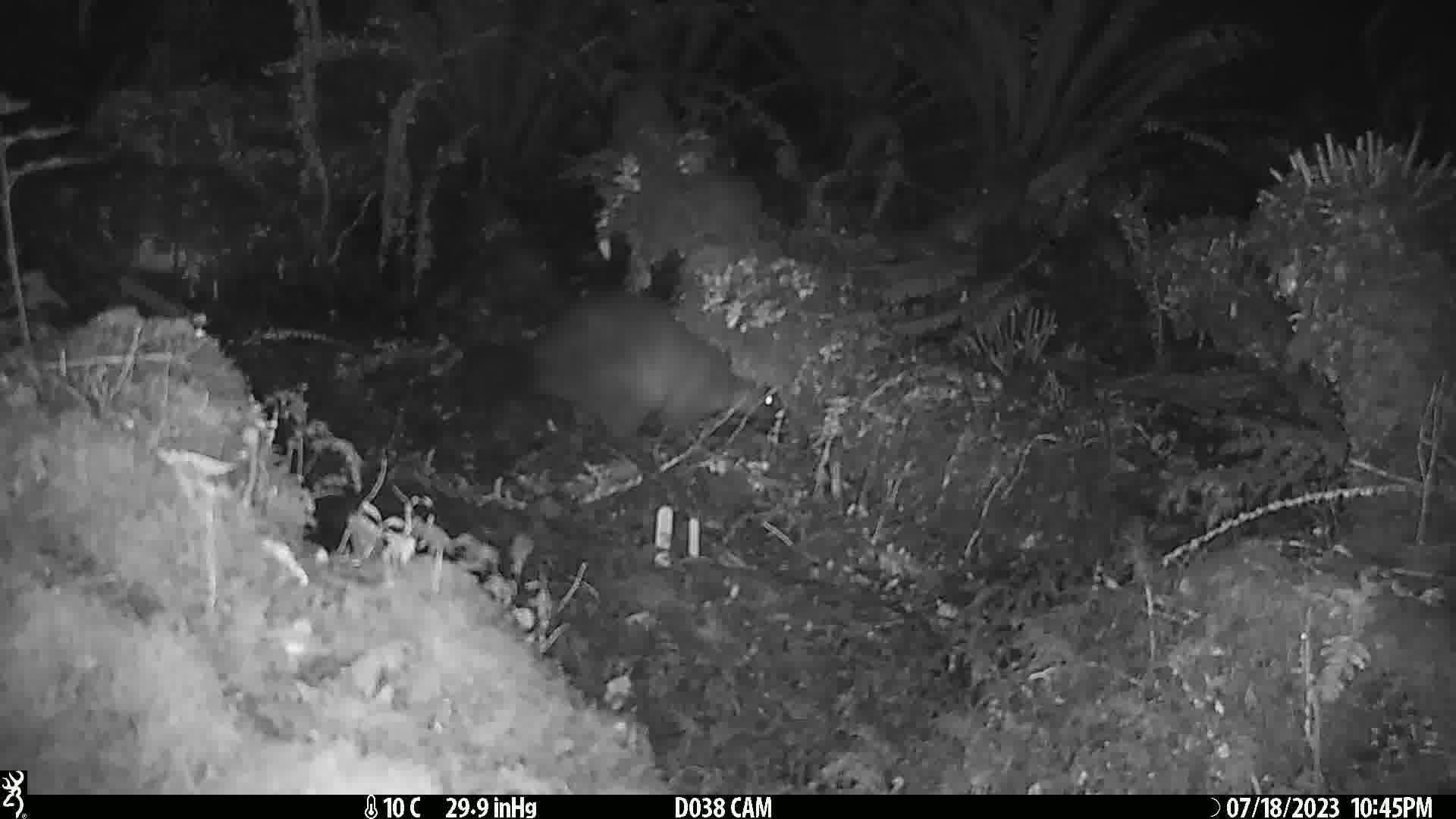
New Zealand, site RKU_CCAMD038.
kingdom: Animalia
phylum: Chordata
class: Mammalia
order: Diprotodontia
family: Phalangeridae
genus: Trichosurus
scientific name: Trichosurus vulpecula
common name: common brushtail possum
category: possum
Possum (common brushtail possum) (Trichosurus vulpecula).